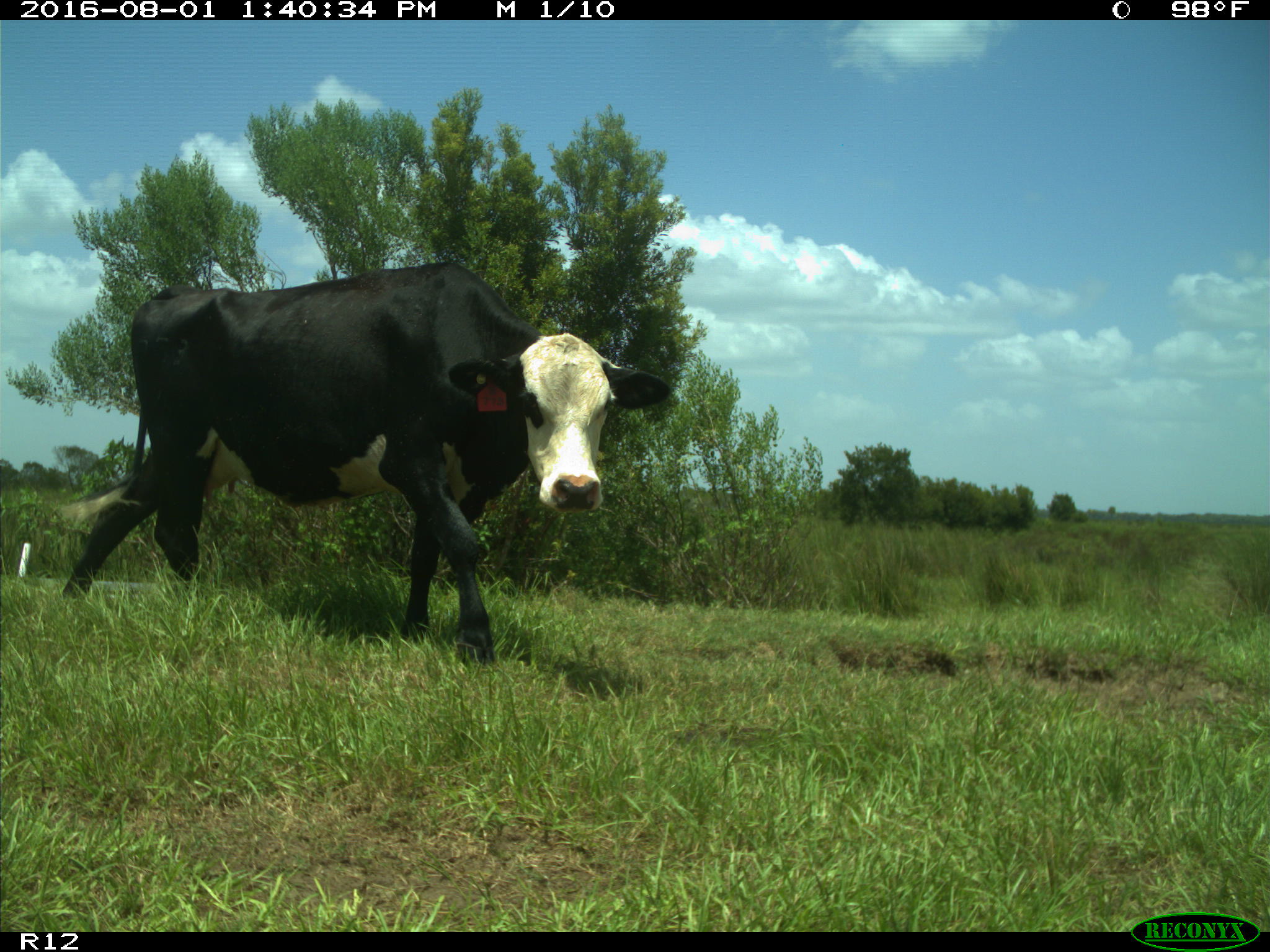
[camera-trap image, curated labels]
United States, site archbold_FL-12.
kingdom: Animalia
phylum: Chordata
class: Mammalia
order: Artiodactyla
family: Bovidae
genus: Bos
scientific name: Bos taurus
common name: domestic cow